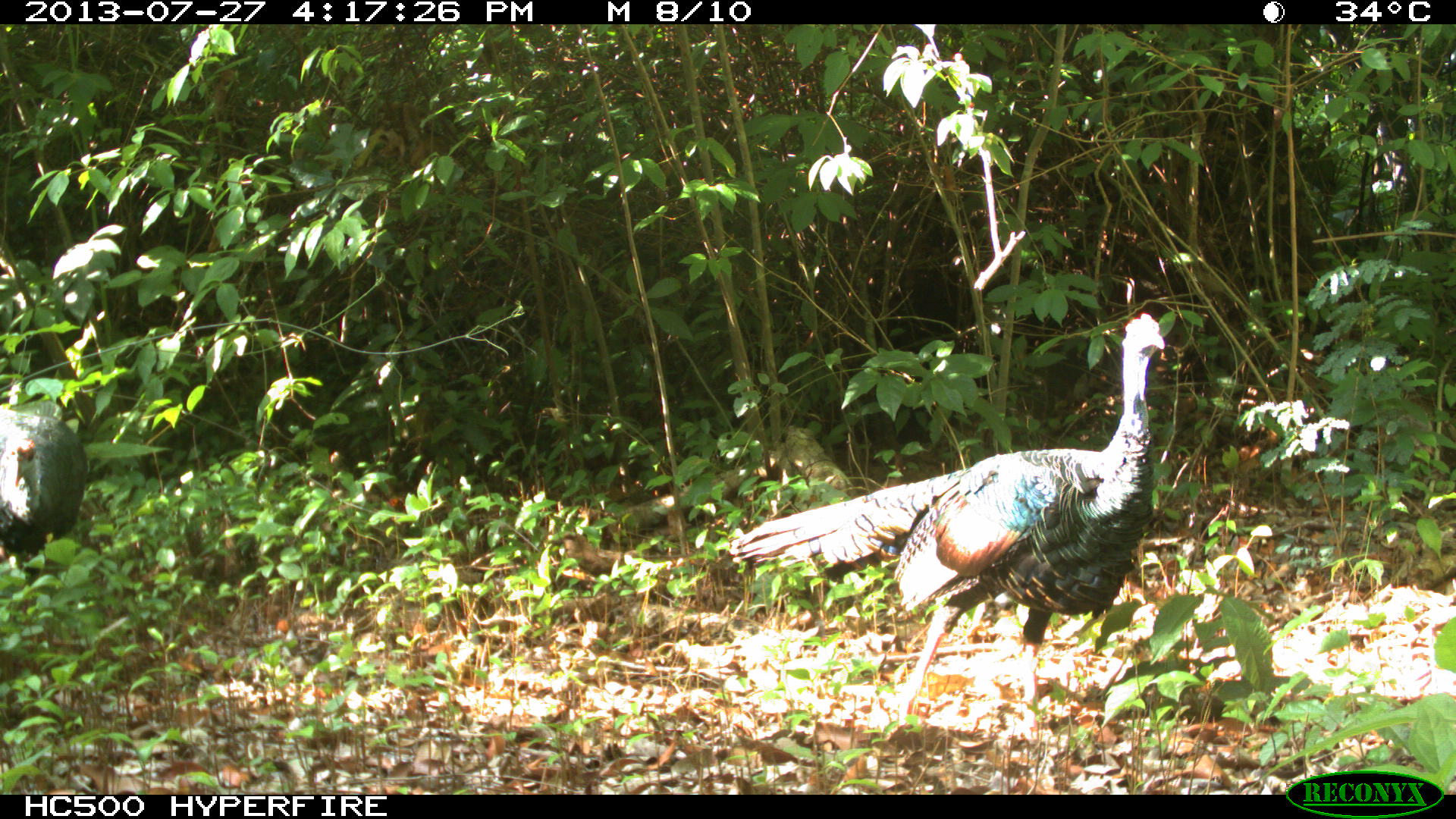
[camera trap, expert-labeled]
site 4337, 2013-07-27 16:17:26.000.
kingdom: Animalia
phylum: Chordata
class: Aves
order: Galliformes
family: Phasianidae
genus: Meleagris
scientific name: Meleagris ocellata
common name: ocellated turkey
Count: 2.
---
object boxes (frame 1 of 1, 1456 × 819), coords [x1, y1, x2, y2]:
meleagris ocellata: [724, 308, 1166, 740]; [0, 408, 87, 568]